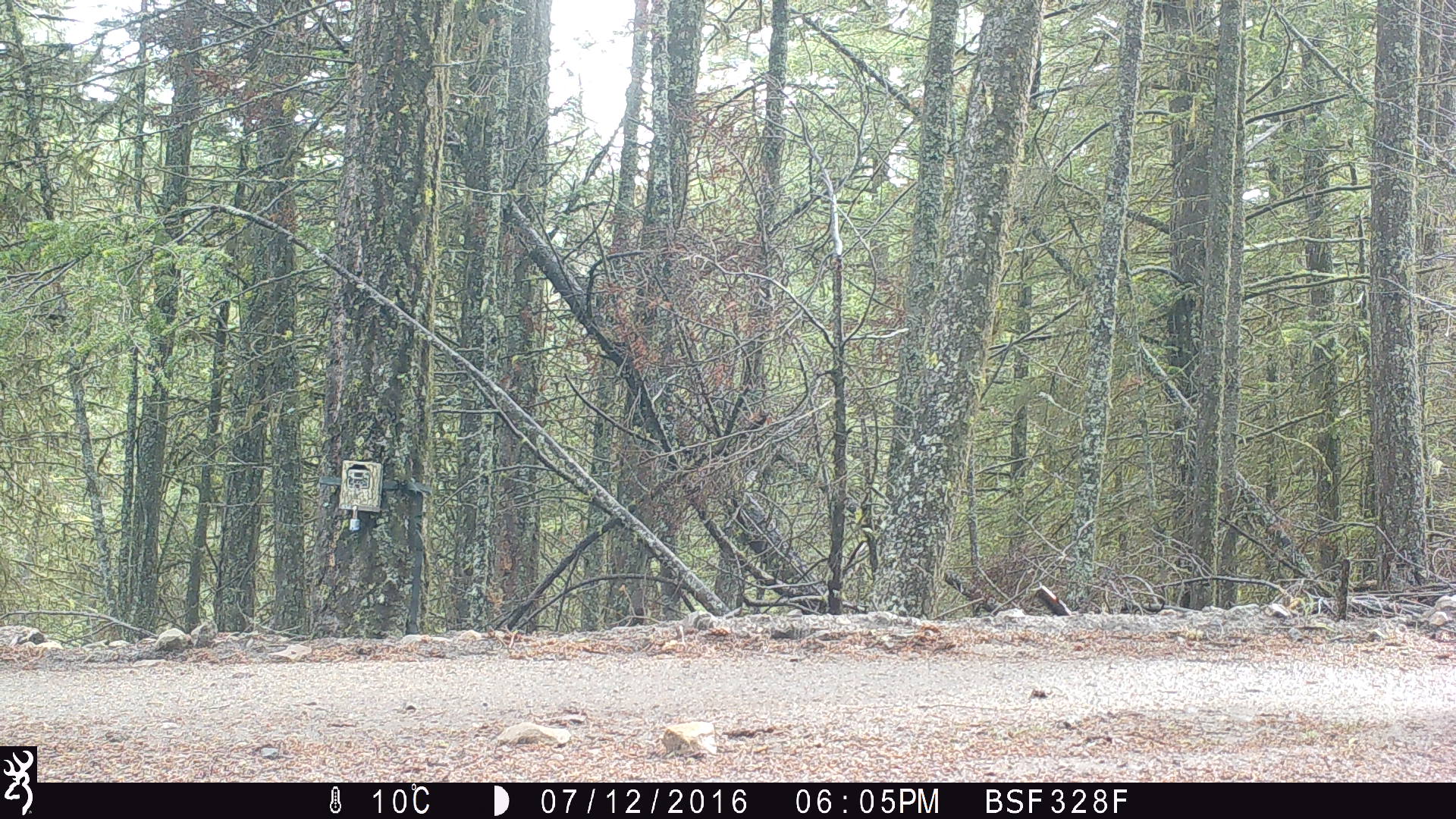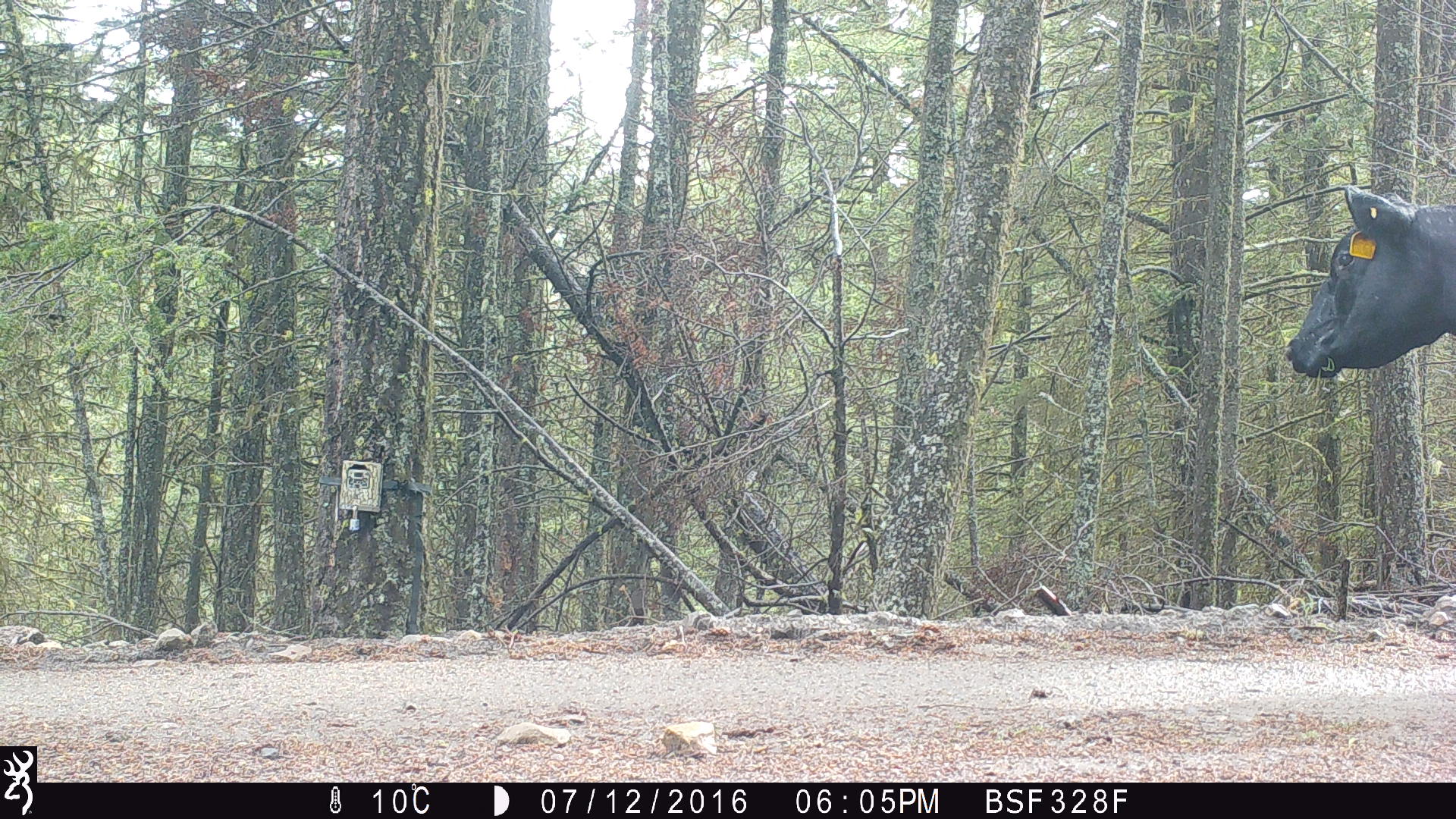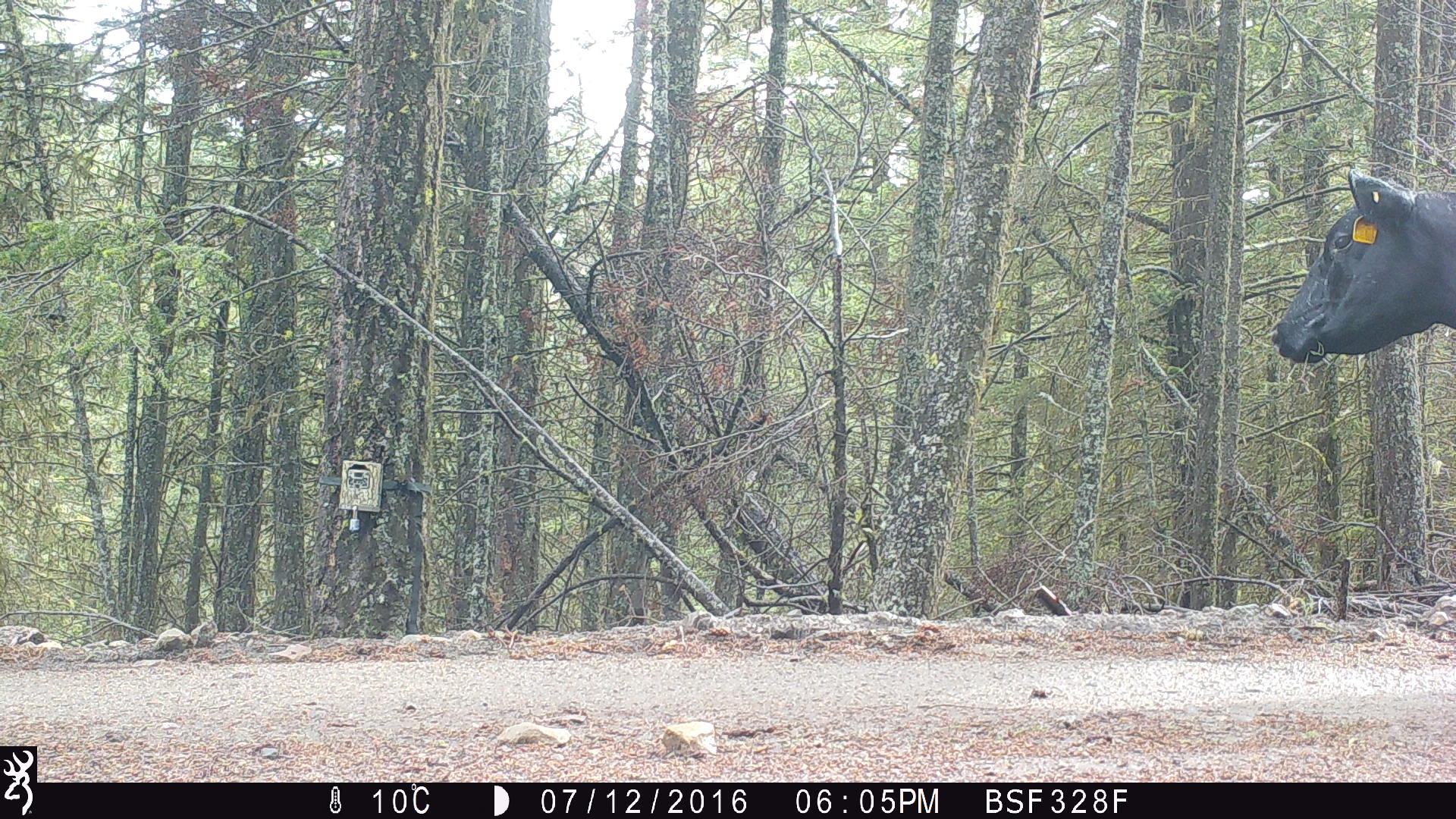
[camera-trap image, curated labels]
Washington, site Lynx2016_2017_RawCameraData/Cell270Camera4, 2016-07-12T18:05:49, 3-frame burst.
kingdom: Animalia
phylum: Chordata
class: Mammalia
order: Artiodactyla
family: Bovidae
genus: Bos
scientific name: Bos taurus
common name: domestic cattle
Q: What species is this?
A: Domestic cattle (Bos taurus).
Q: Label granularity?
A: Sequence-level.